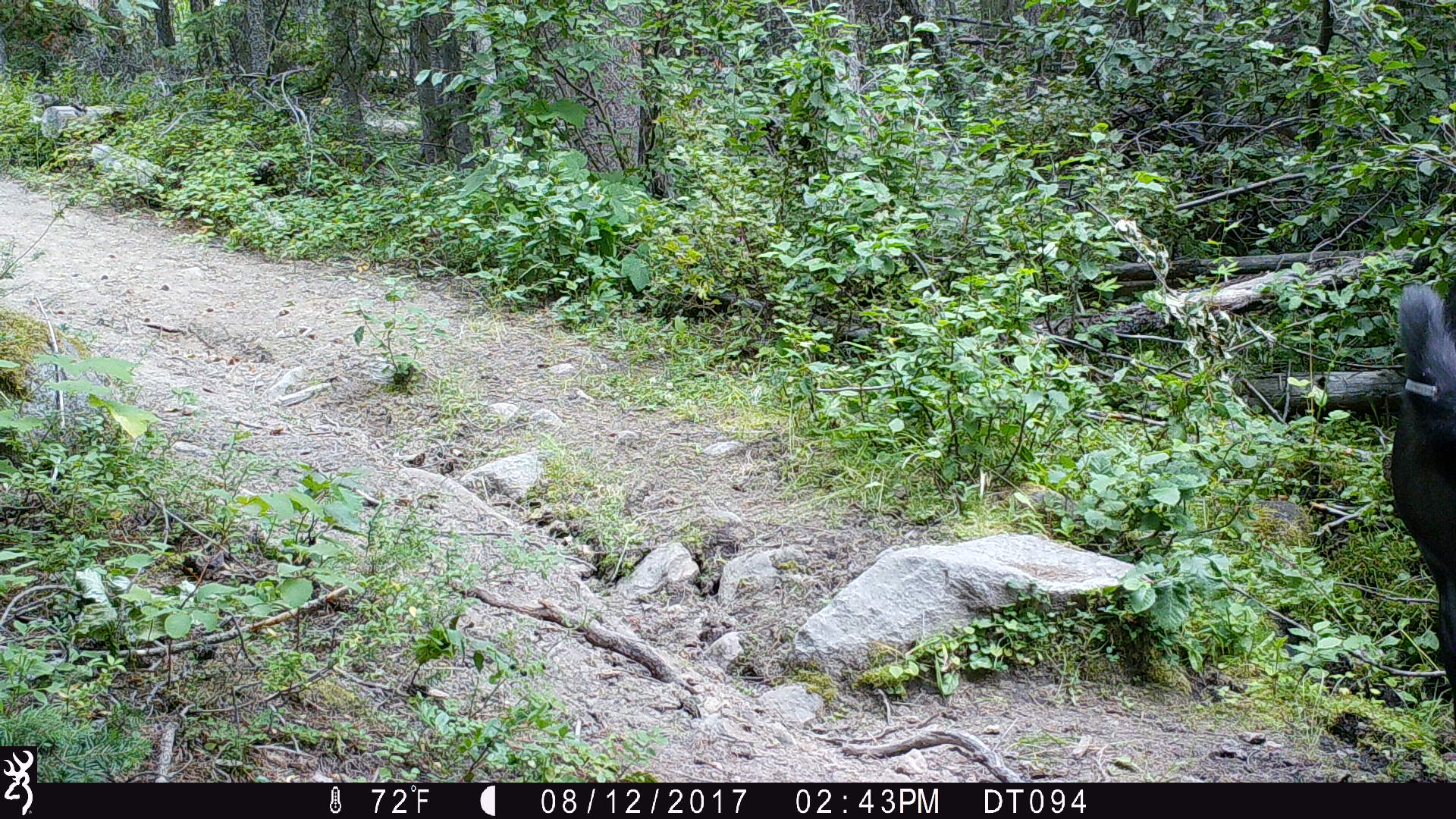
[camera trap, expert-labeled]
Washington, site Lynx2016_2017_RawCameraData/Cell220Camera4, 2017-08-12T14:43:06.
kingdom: Animalia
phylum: Chordata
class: Mammalia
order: Artiodactyla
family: Bovidae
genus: Bos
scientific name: Bos taurus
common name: domestic cattle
Domestic cattle (Bos taurus). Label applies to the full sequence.